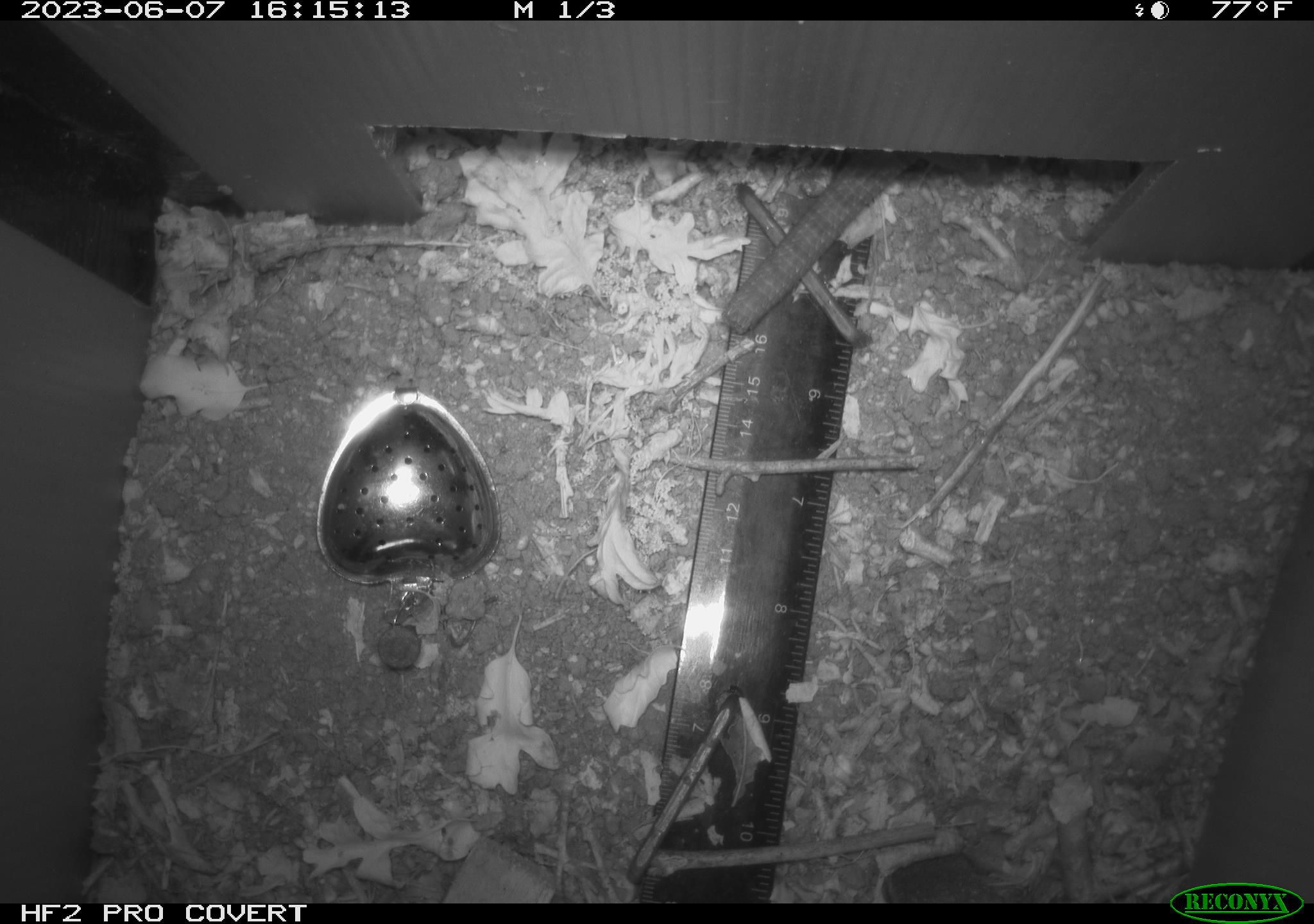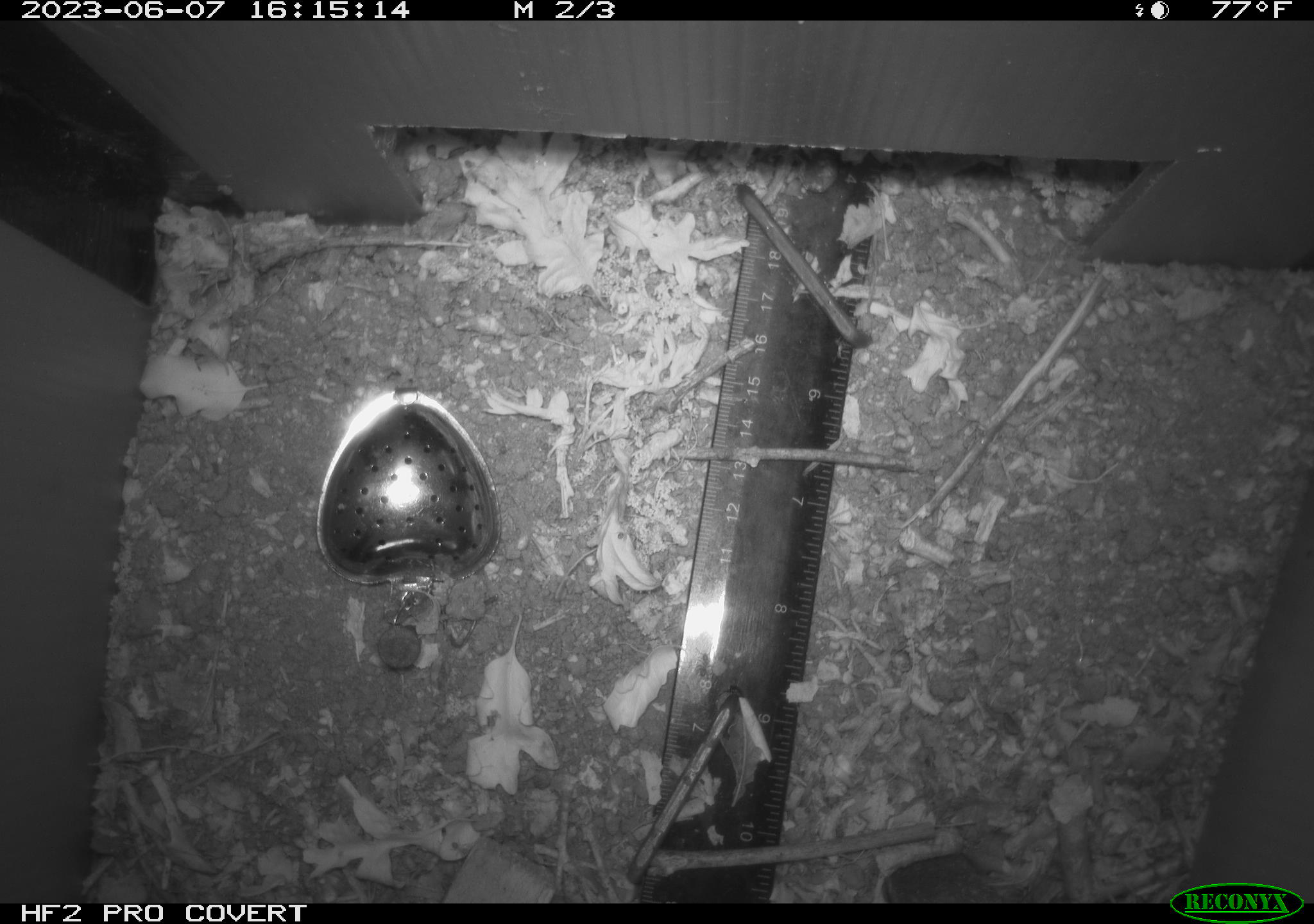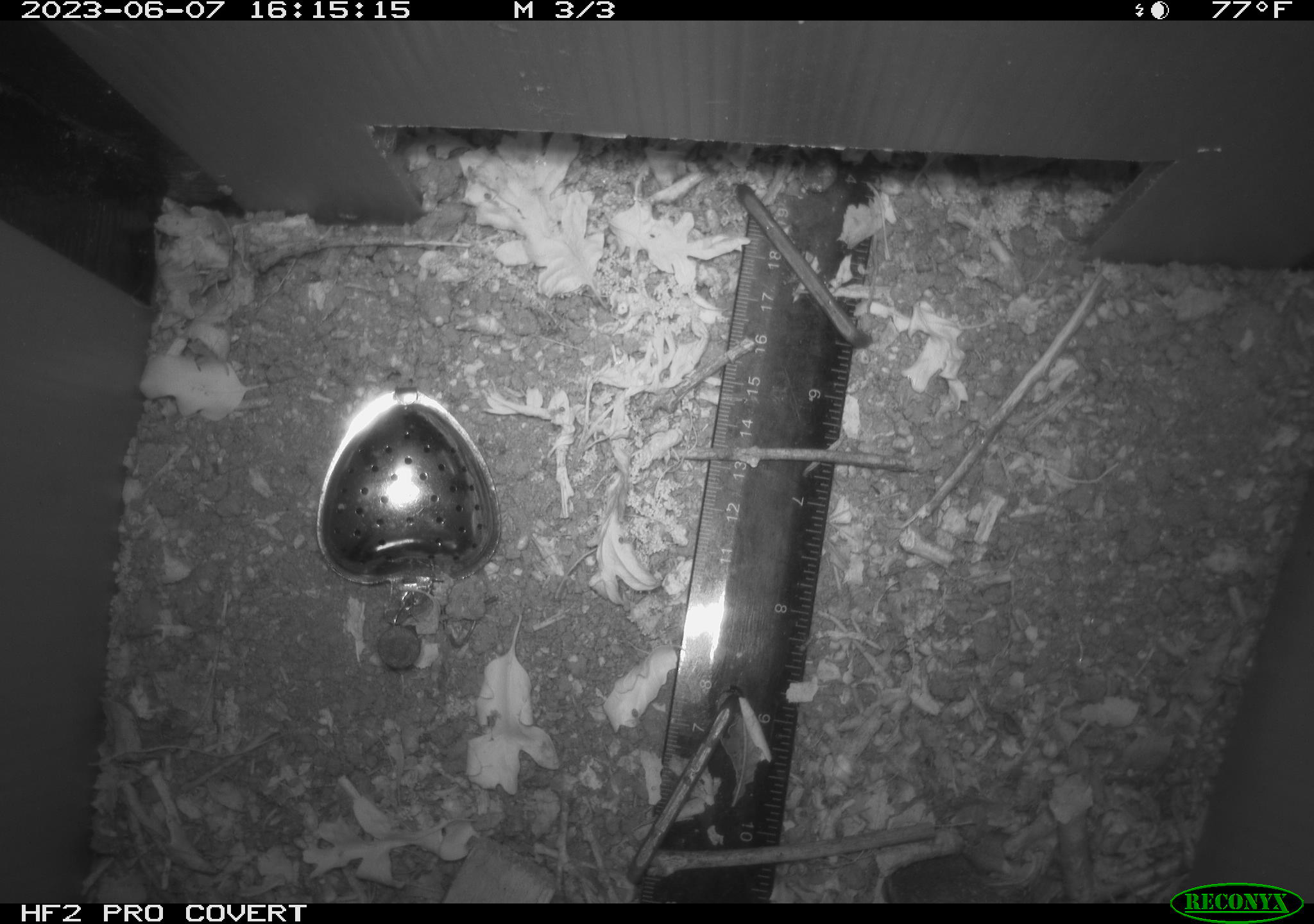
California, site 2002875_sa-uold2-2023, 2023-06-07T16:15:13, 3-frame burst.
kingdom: Animalia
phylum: Chordata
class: Reptilia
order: Squamata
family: Anguidae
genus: Elgaria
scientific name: Elgaria multicarinata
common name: southern alligator lizard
Southern alligator lizard (Elgaria multicarinata).